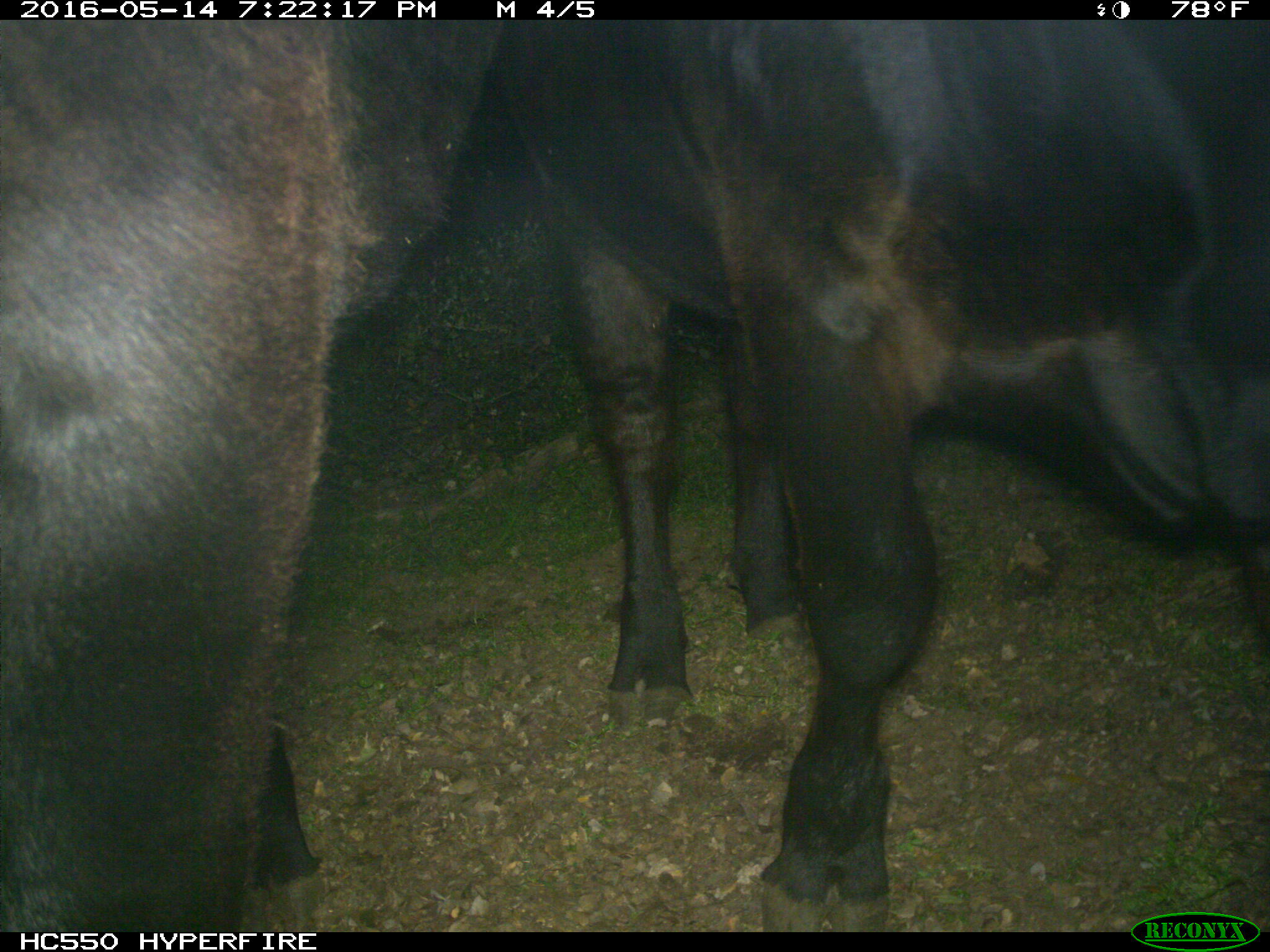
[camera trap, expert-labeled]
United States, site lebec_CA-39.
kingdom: Animalia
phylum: Chordata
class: Mammalia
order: Artiodactyla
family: Bovidae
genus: Bos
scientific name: Bos taurus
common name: domestic cow